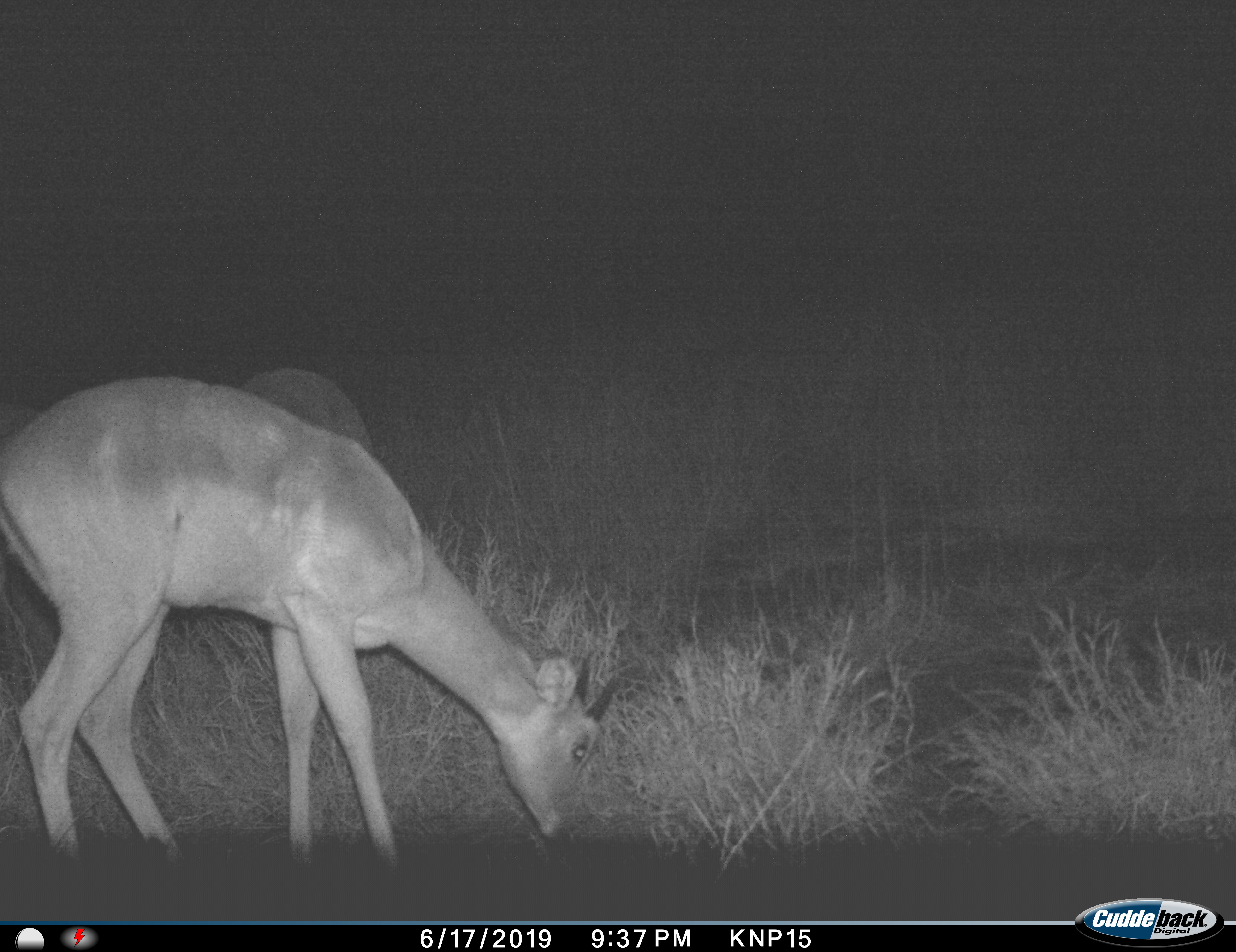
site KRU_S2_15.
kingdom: Animalia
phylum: Chordata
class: Mammalia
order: Artiodactyla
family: Bovidae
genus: Aepyceros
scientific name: Aepyceros melampus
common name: impala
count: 2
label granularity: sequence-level